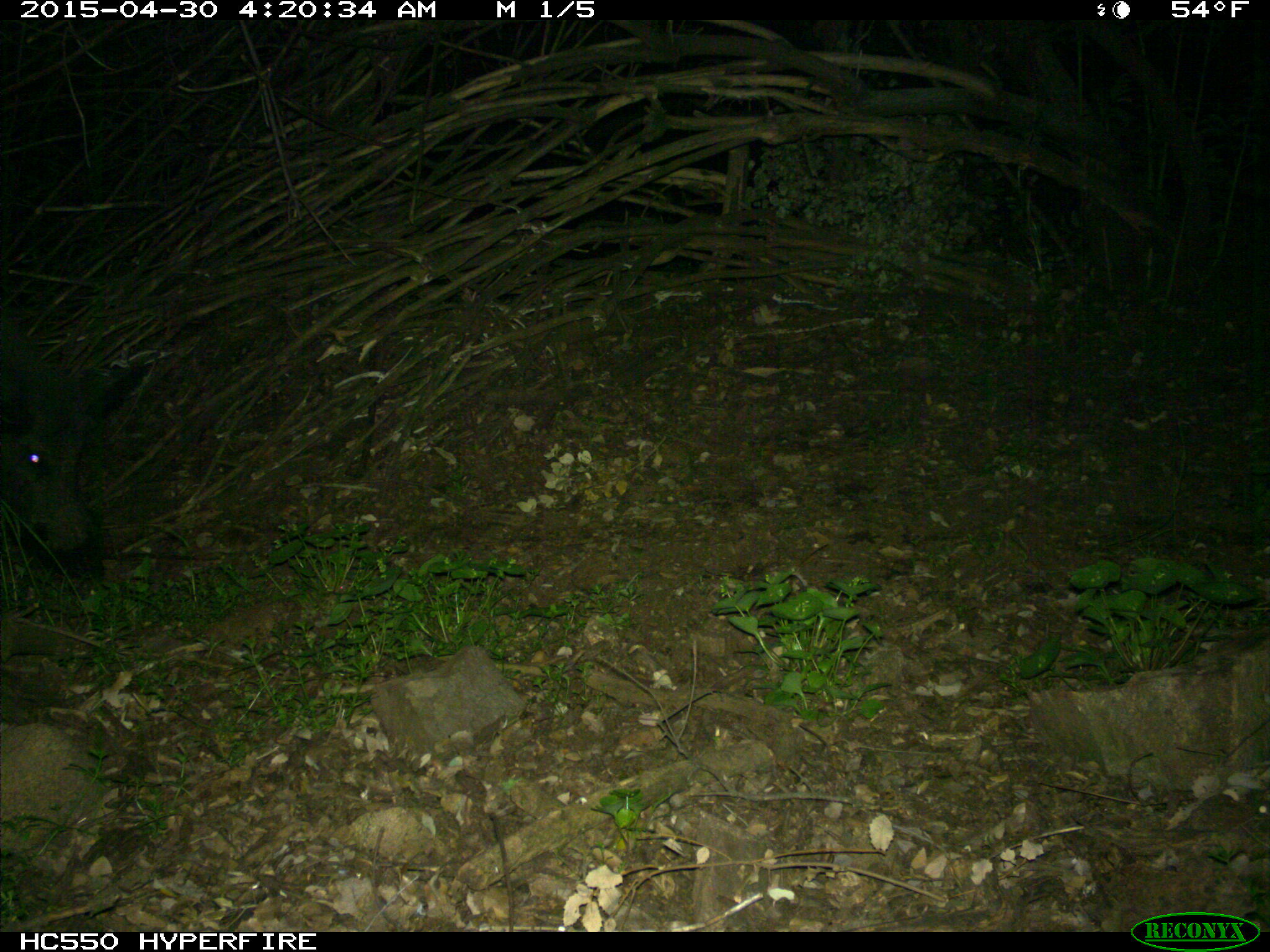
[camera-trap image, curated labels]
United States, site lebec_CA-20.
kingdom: Animalia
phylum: Chordata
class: Mammalia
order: Artiodactyla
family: Suidae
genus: Sus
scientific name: Sus scrofa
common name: wild boar